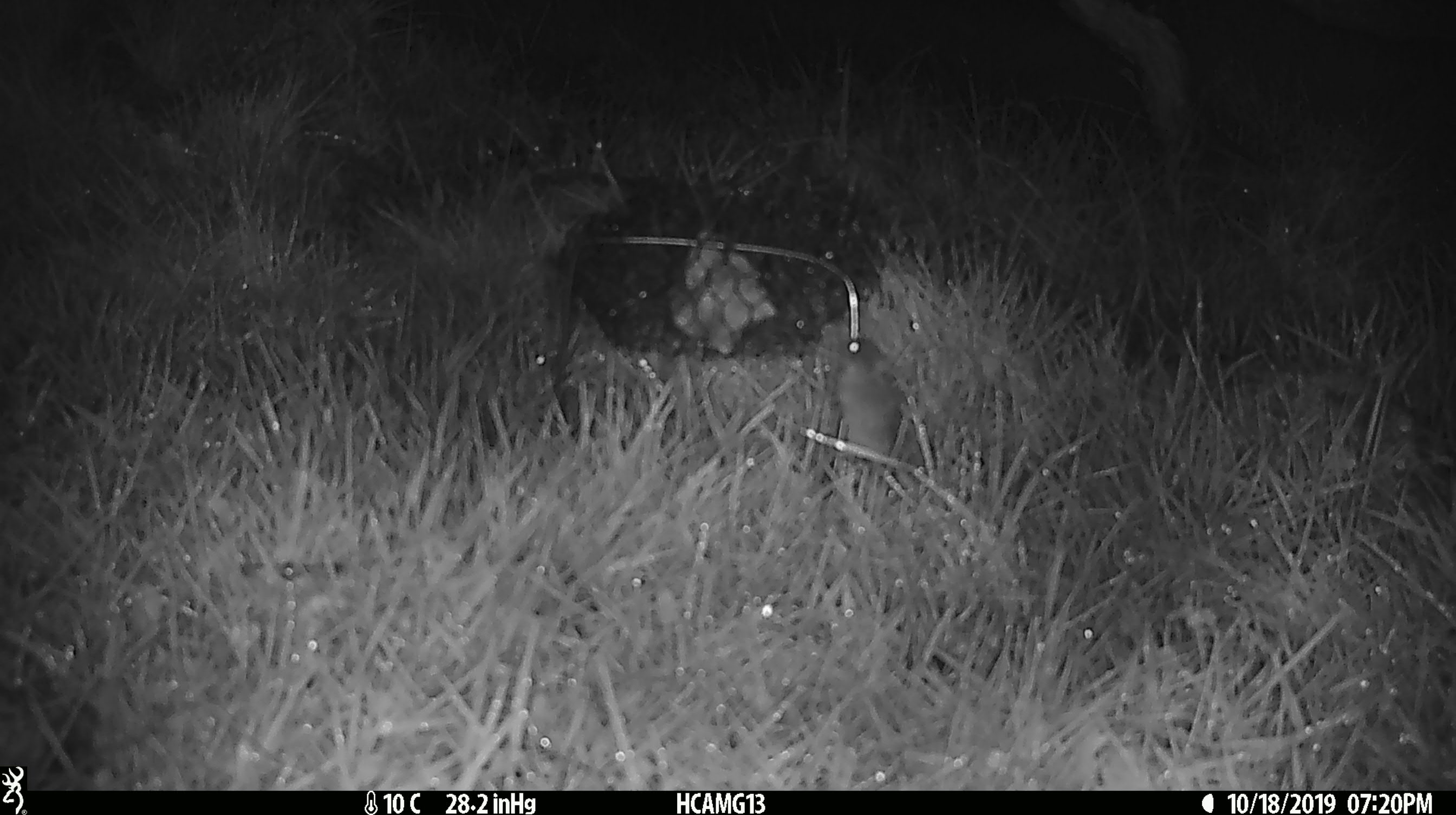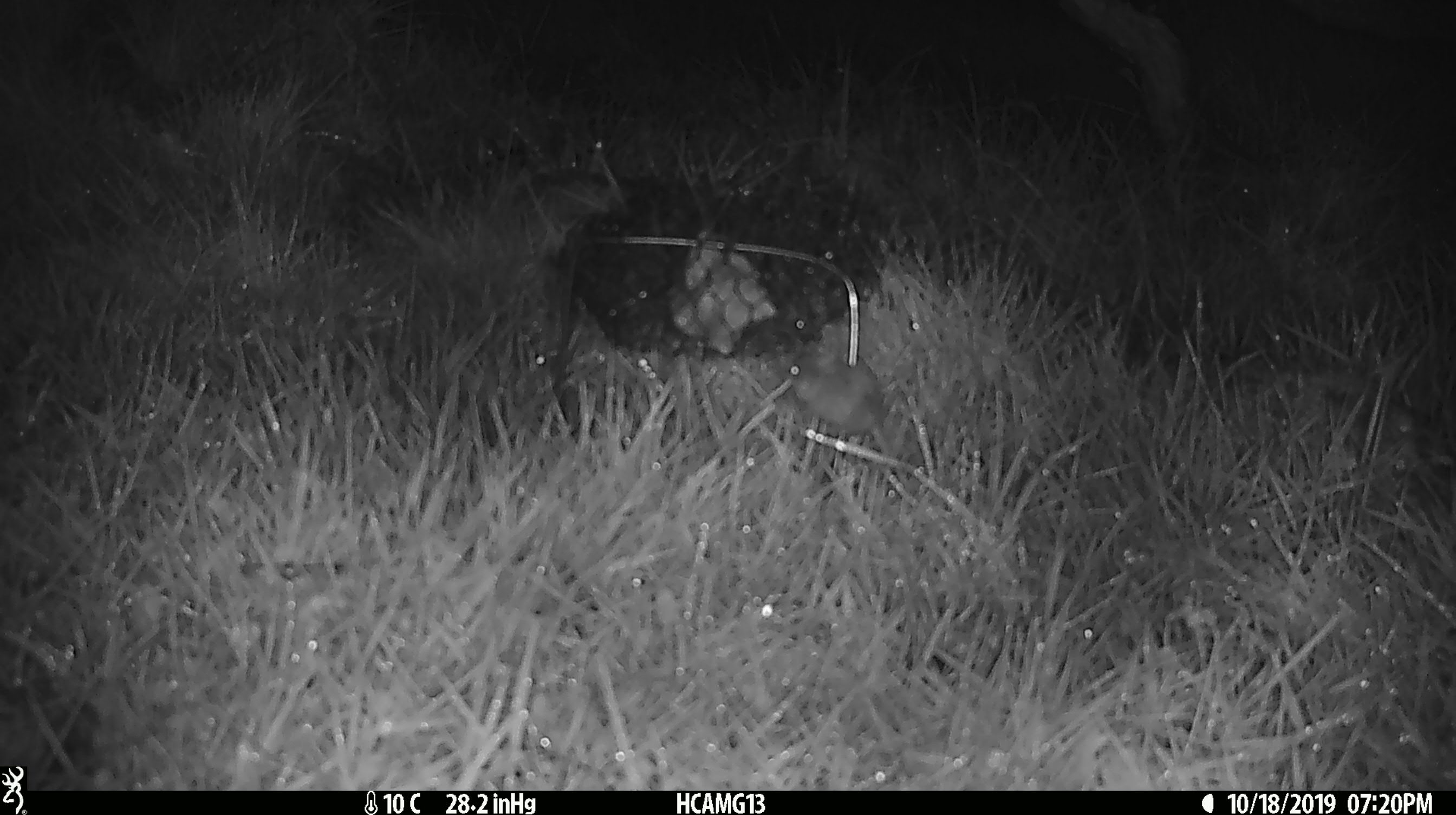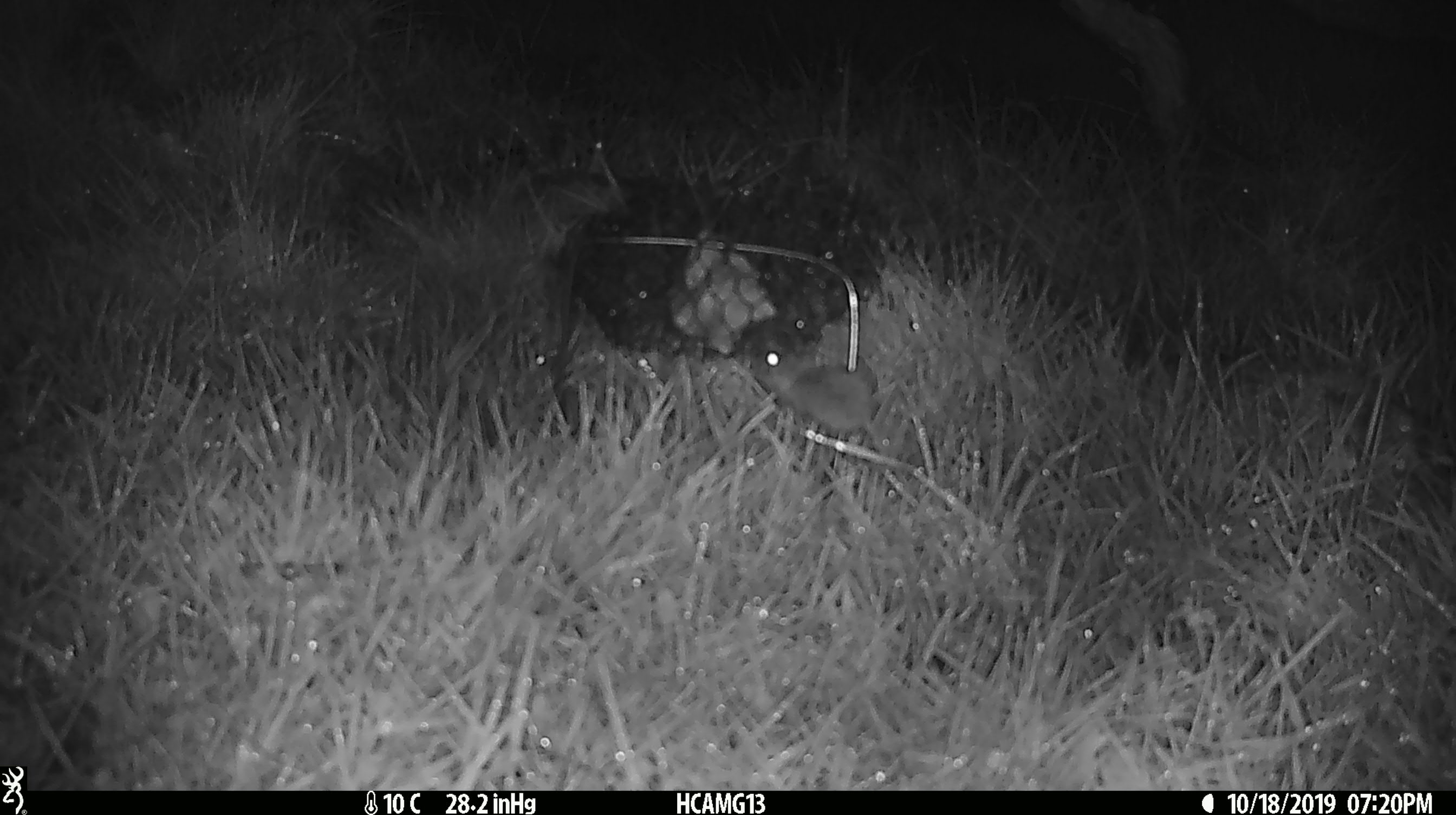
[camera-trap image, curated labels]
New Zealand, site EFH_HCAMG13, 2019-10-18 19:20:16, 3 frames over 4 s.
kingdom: Animalia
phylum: Chordata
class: Mammalia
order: Rodentia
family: Muridae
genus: Mus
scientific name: Mus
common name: mouse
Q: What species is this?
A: Mouse (Mus).